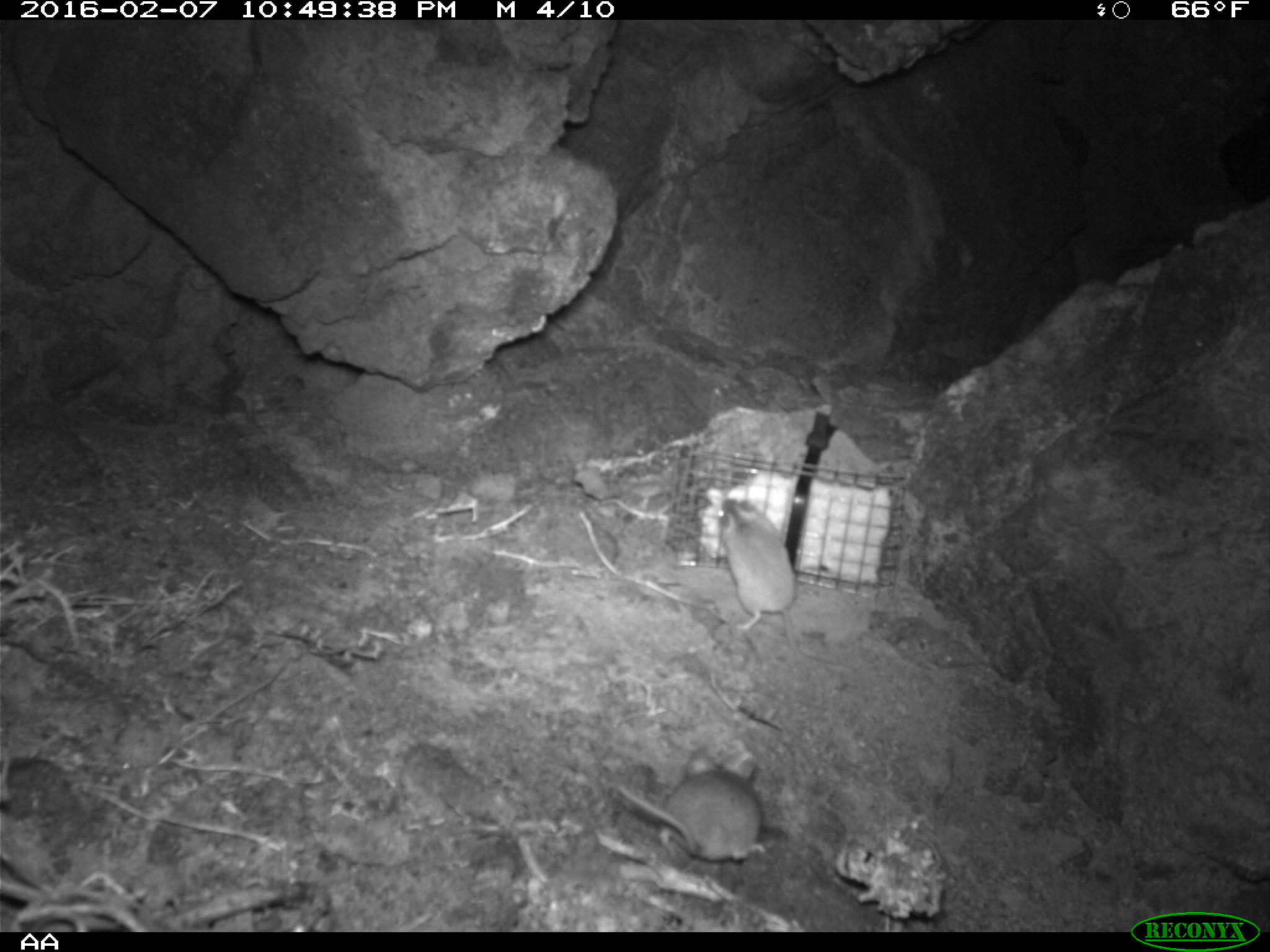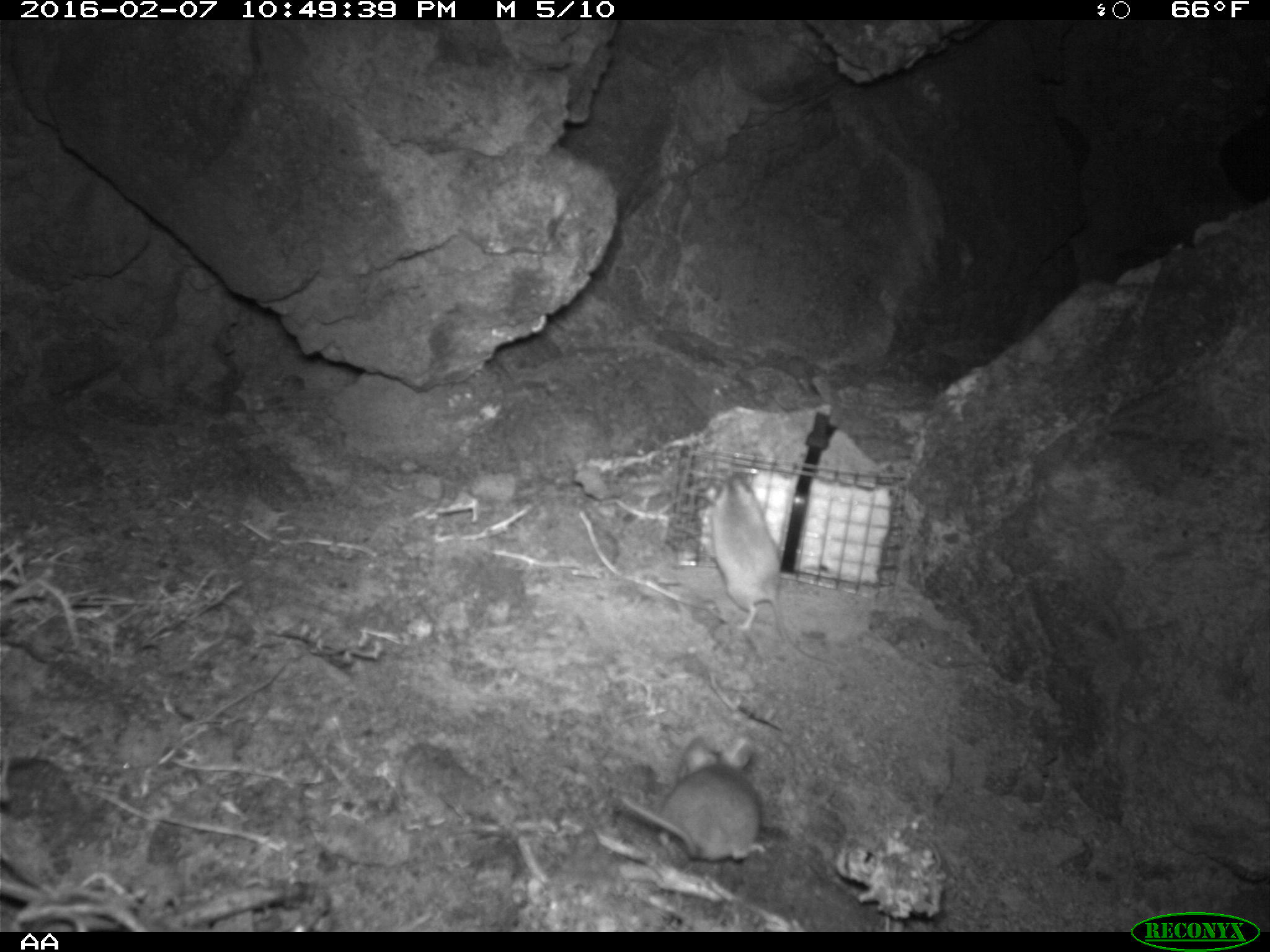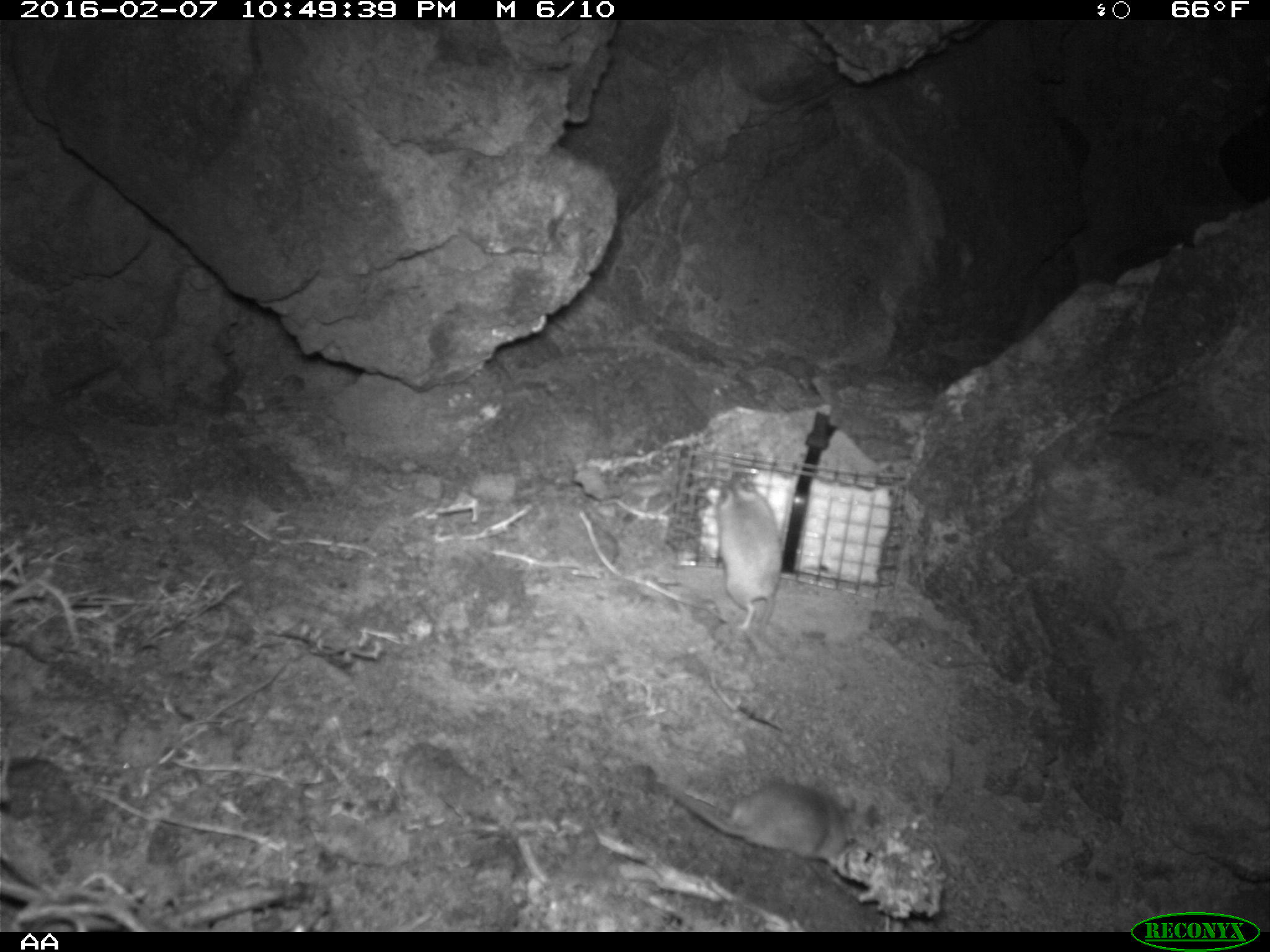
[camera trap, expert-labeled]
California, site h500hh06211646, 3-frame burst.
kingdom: Animalia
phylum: Chordata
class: Mammalia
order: Rodentia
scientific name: Rodentia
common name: rodent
Rodent (Rodentia).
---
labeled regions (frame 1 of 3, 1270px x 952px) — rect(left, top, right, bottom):
rodent: rect(715, 497, 833, 663); rect(618, 744, 766, 863)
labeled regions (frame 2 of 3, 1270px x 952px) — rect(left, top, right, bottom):
rodent: rect(705, 471, 838, 664); rect(621, 735, 768, 862)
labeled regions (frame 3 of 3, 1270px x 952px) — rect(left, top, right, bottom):
rodent: rect(652, 780, 877, 870); rect(713, 471, 787, 634)